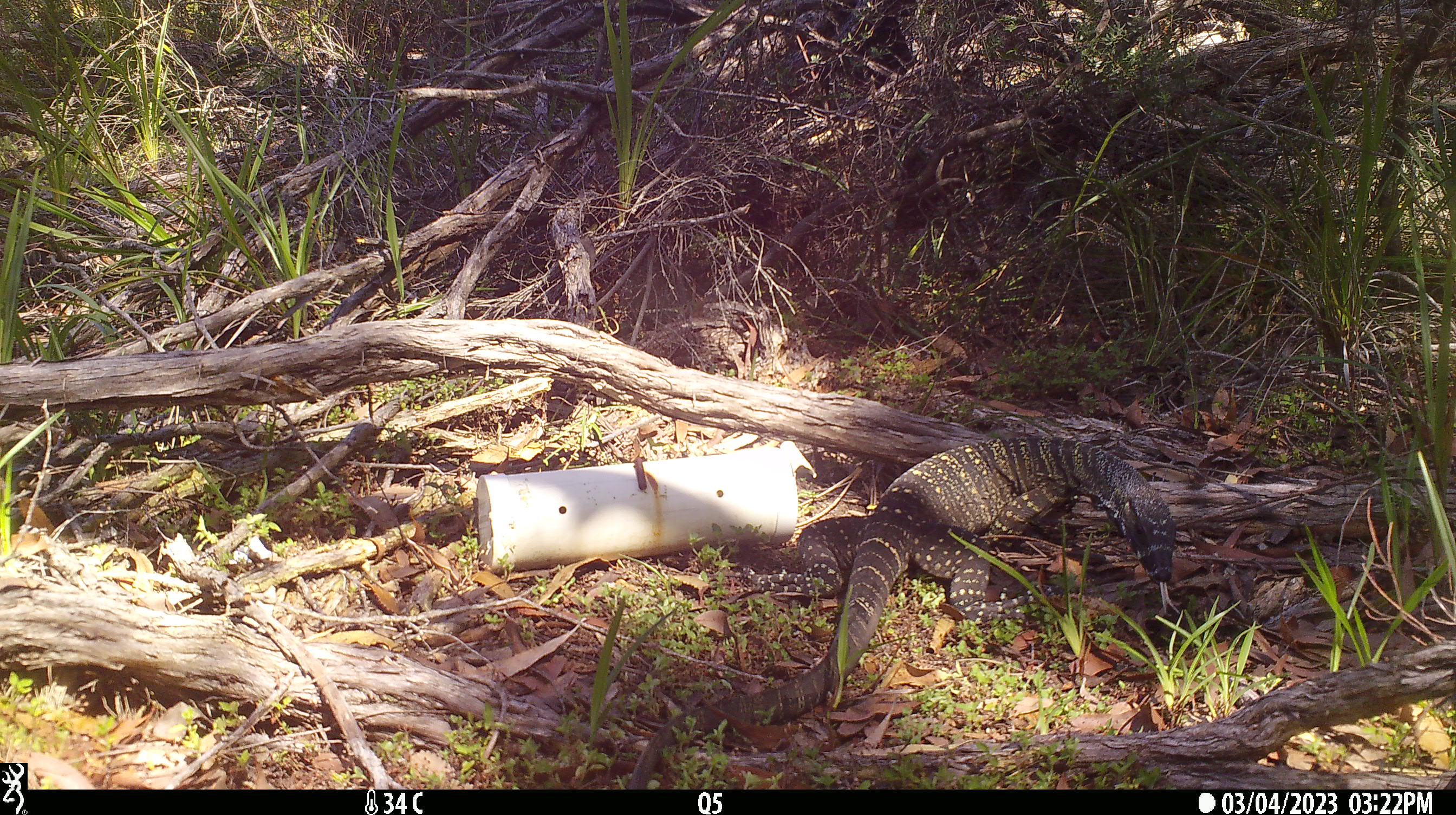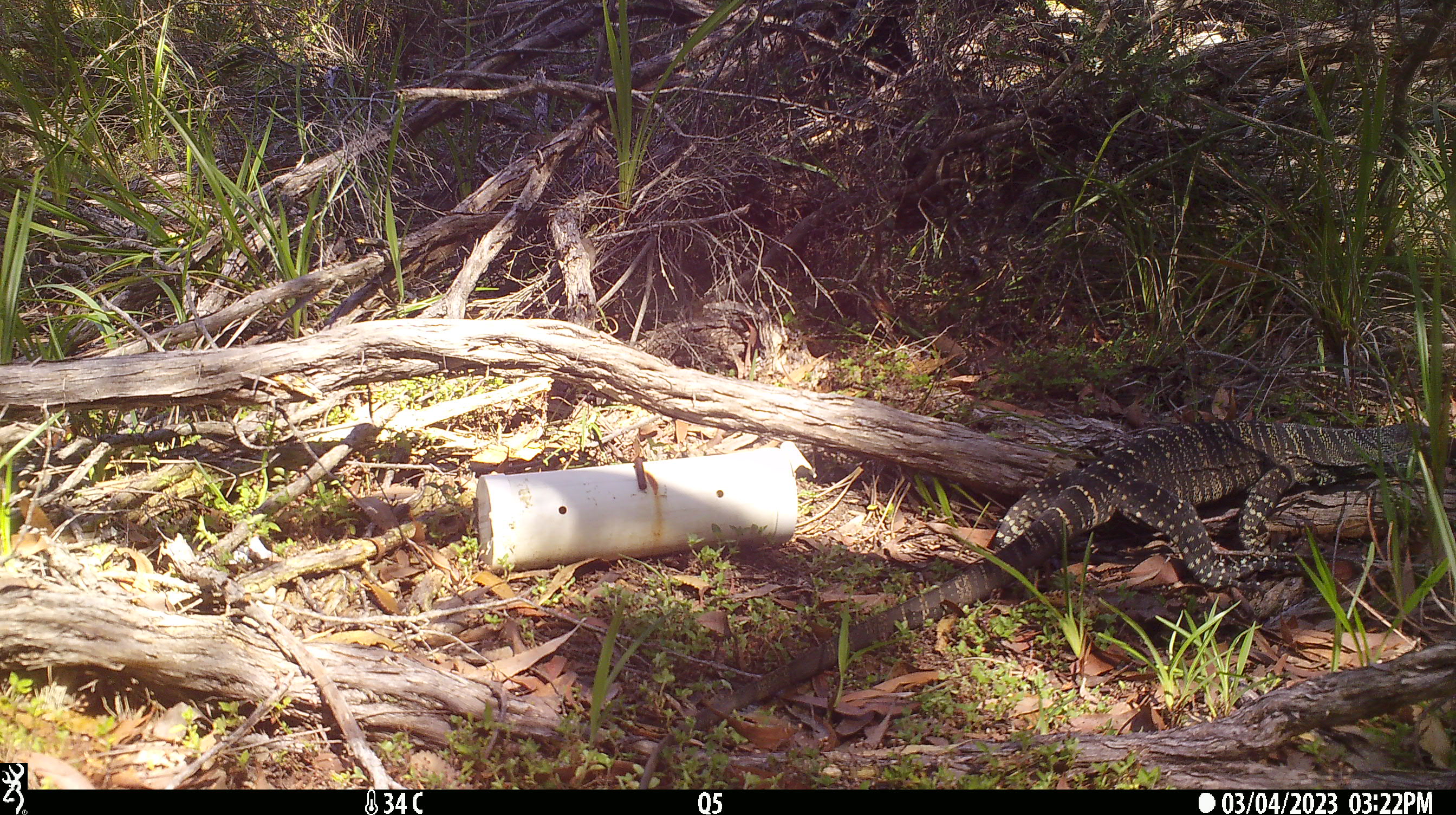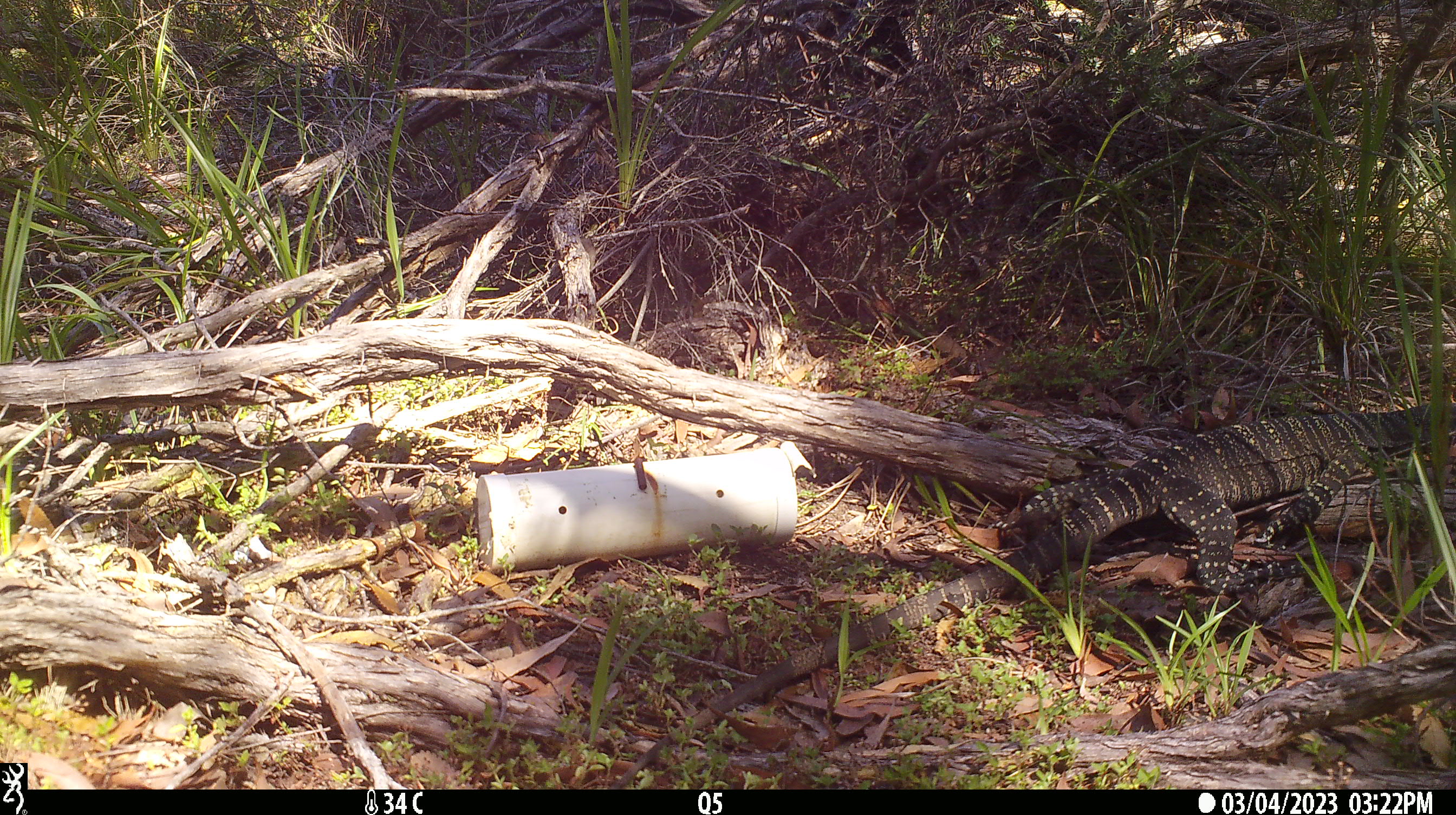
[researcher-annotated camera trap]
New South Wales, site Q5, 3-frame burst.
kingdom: Animalia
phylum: Chordata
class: Reptilia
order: Squamata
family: Varanidae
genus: Varanus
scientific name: Varanus varius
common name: lace monitor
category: goanna